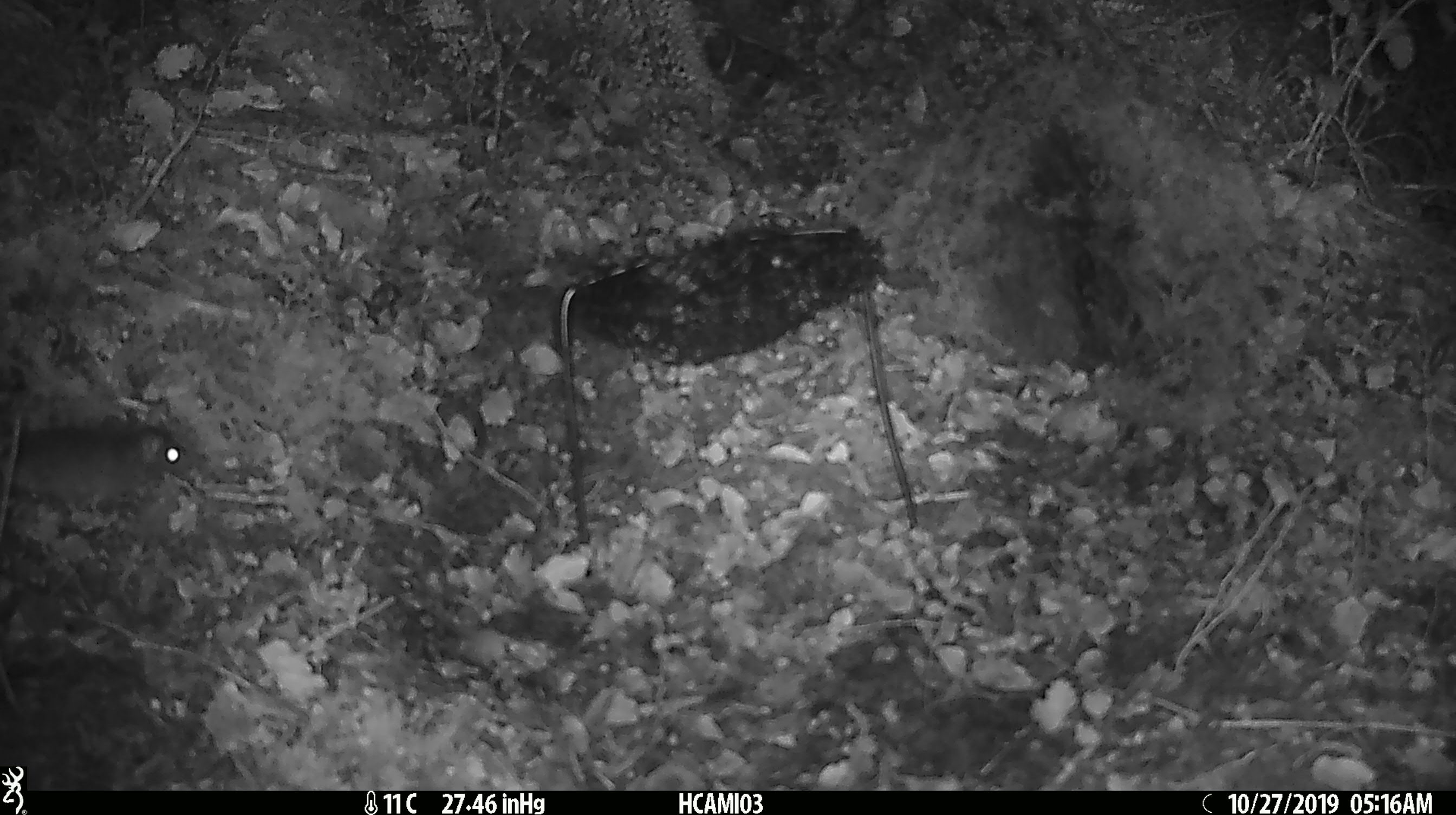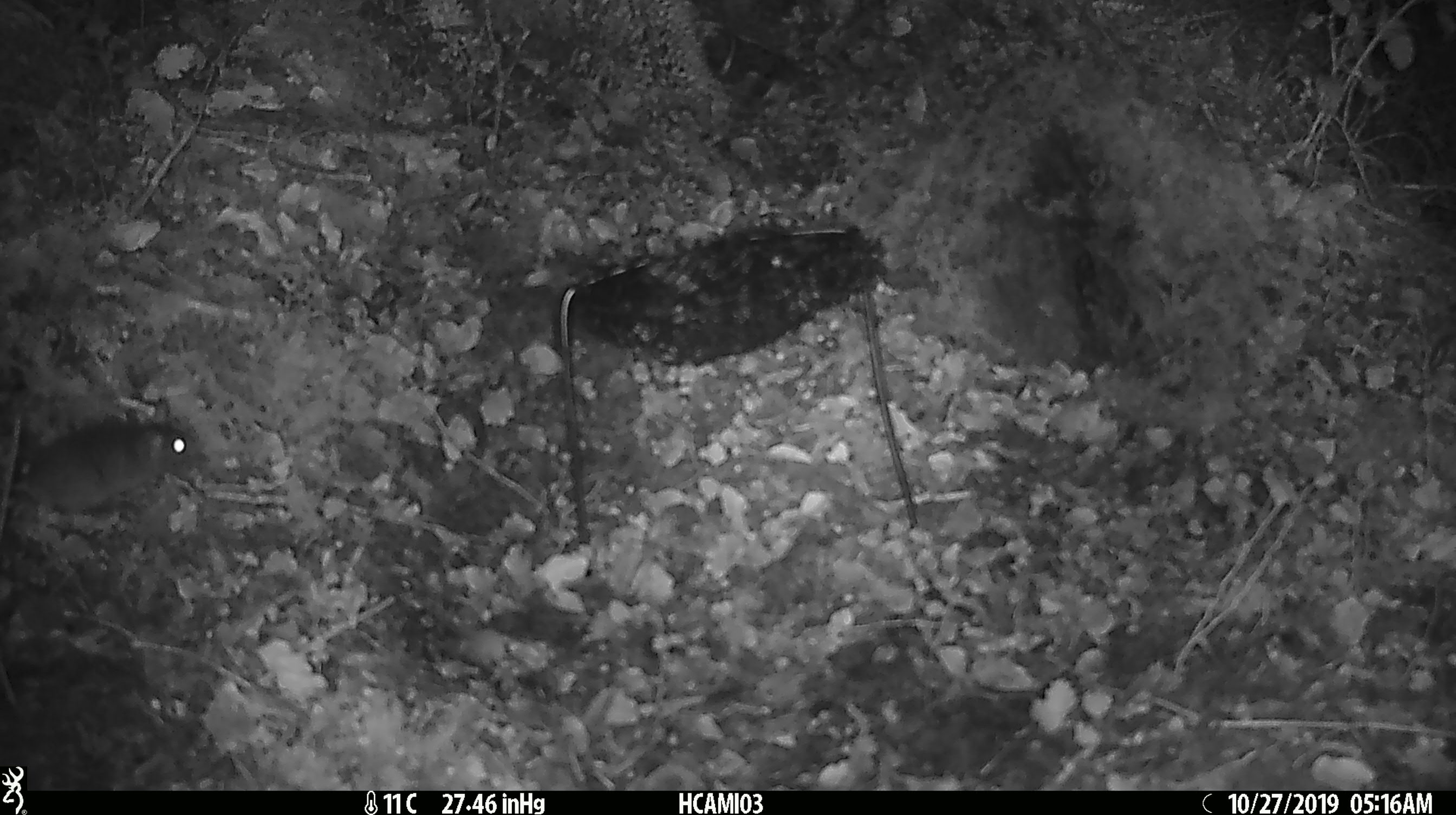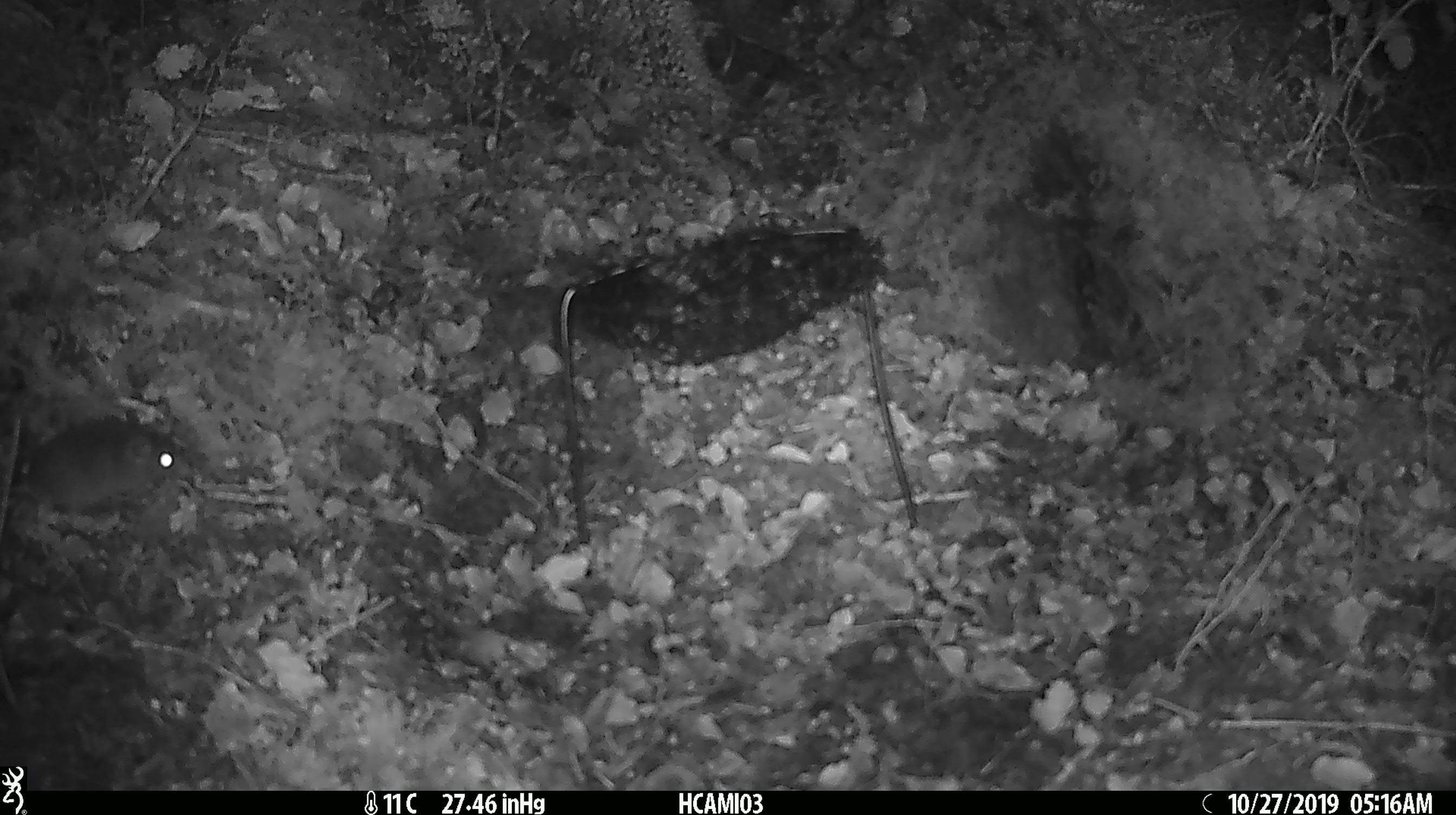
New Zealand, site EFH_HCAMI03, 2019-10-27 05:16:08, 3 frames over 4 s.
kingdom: Animalia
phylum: Chordata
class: Mammalia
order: Rodentia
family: Muridae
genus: Mus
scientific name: Mus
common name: mouse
Mouse (Mus).